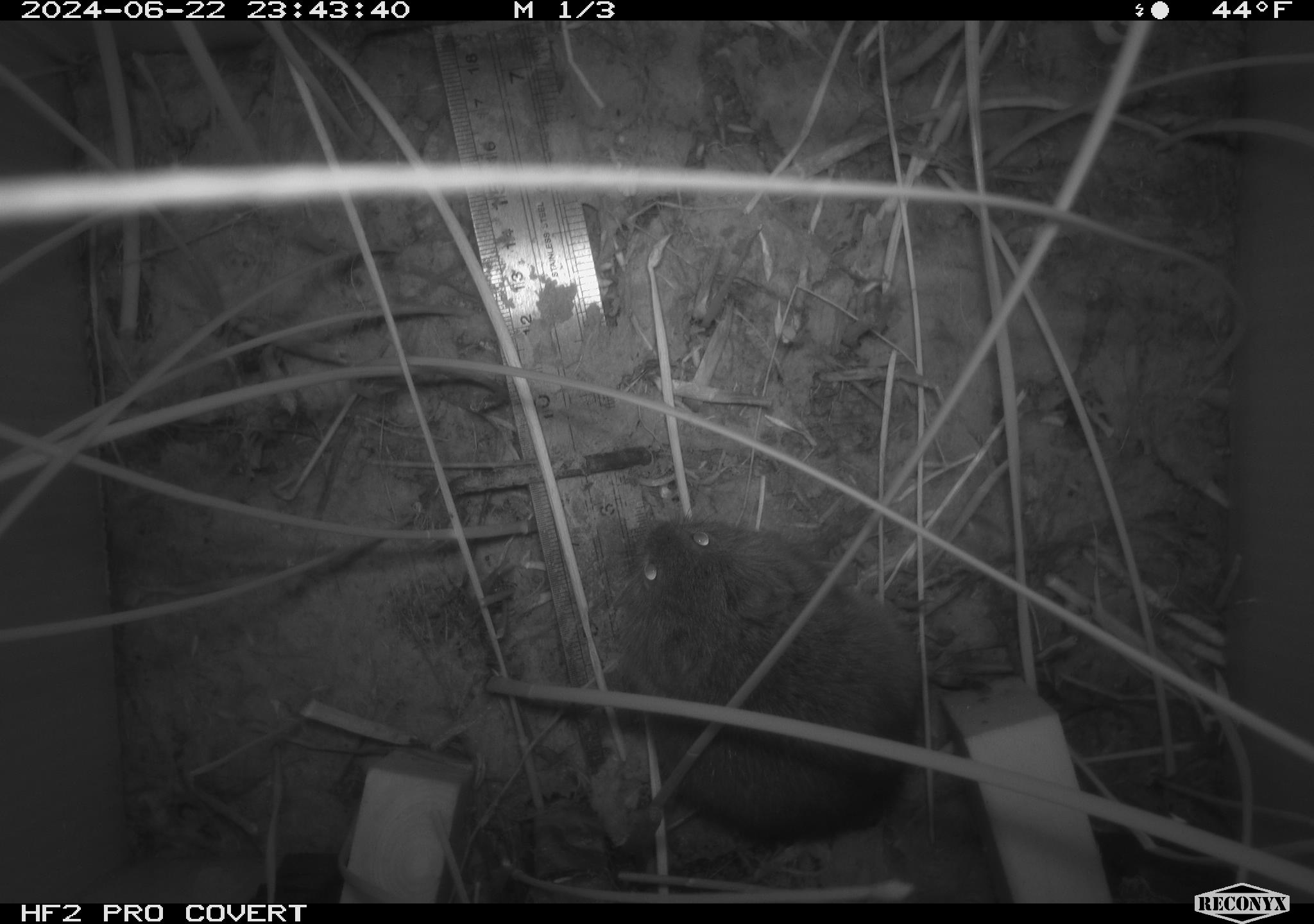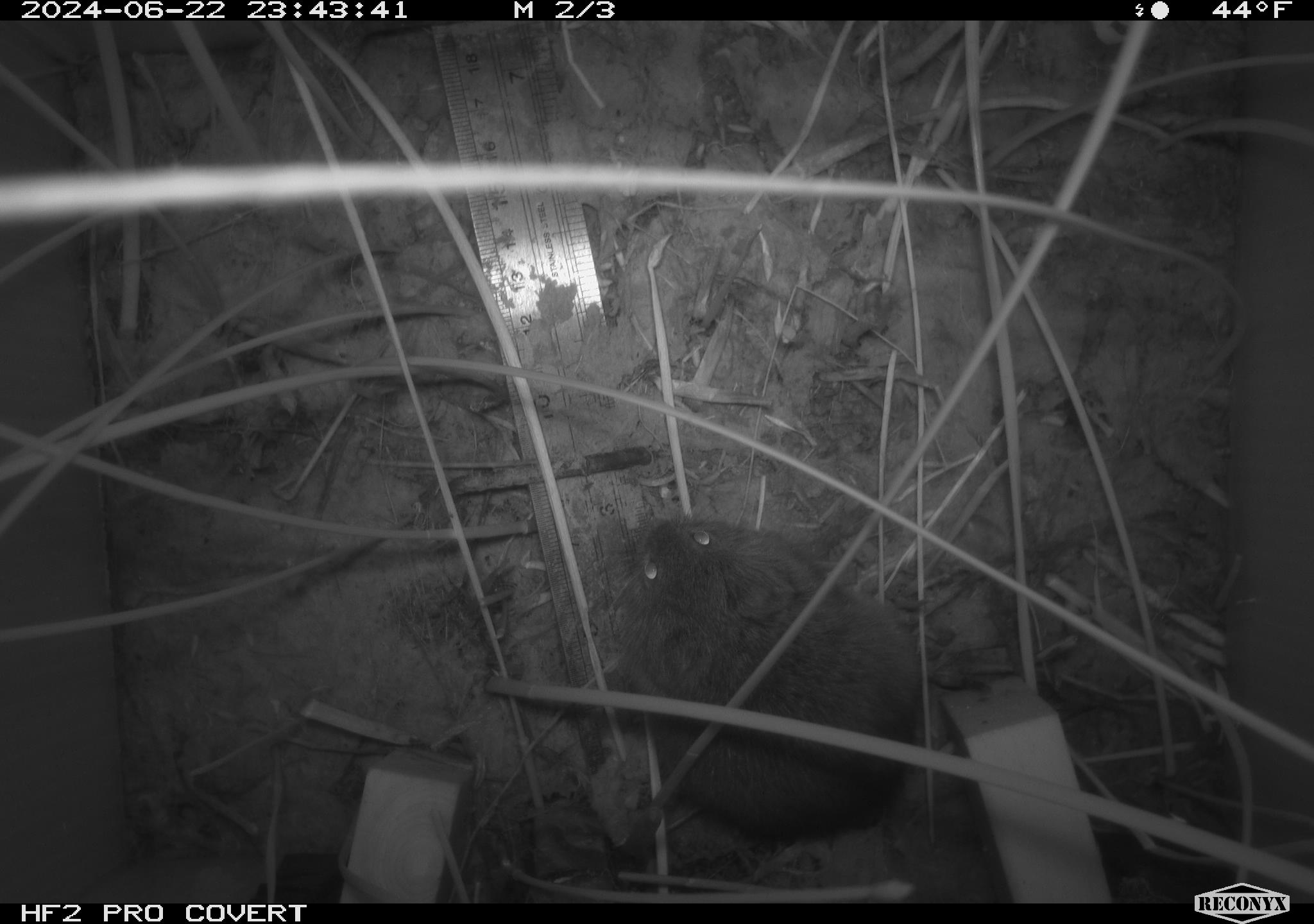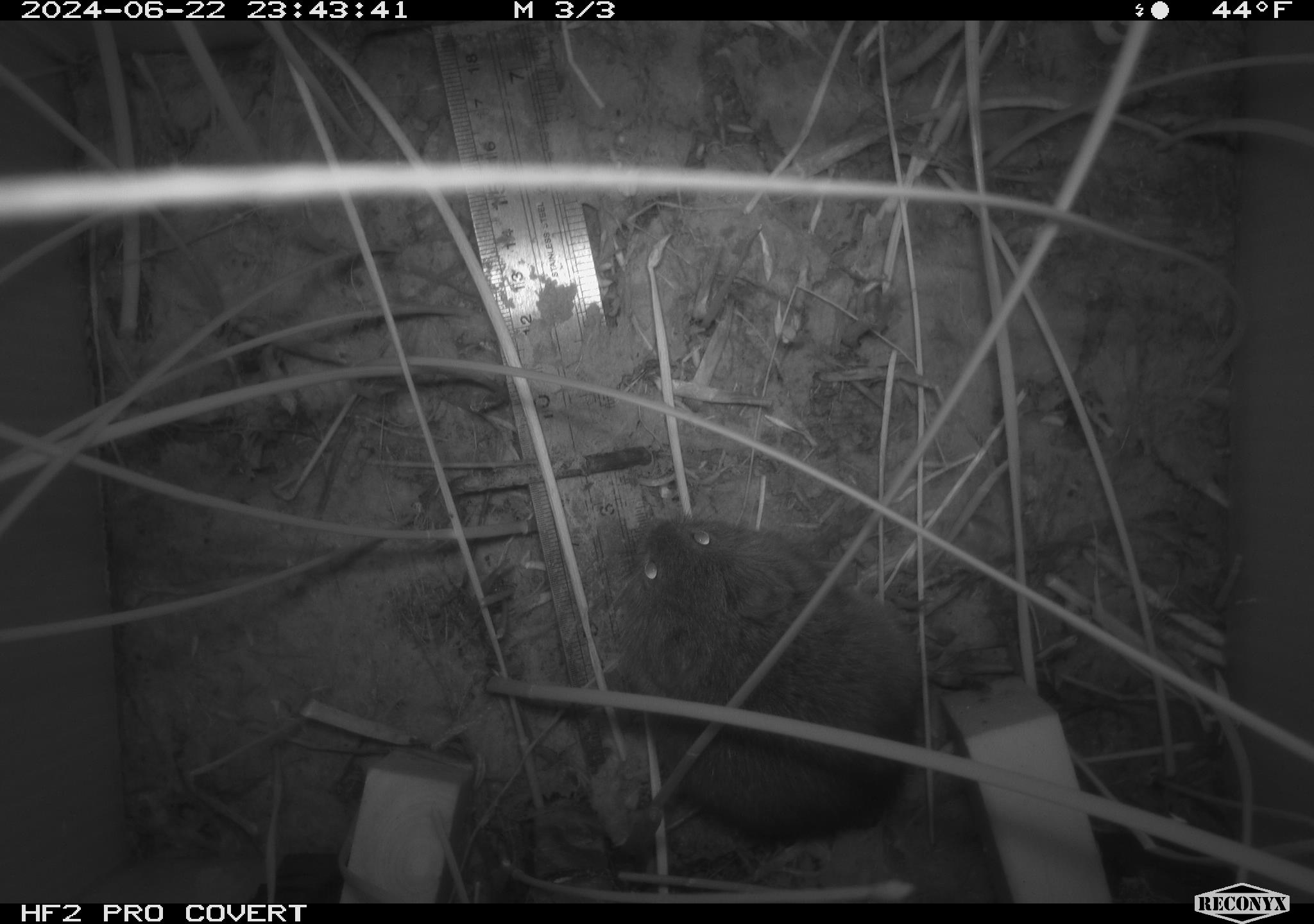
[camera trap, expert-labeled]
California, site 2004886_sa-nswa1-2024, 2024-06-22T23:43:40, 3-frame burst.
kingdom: Animalia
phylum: Chordata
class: Mammalia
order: Rodentia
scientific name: Rodentia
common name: rodent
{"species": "rodent (Rodentia)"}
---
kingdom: Animalia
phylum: Chordata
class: Mammalia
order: Rodentia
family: Cricetidae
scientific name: Arvicolinae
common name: voles, lemmings, and muskrats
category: arvicolinae subfamily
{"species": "arvicolinae subfamily (voles, lemmings, and muskrats) (Arvicolinae)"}